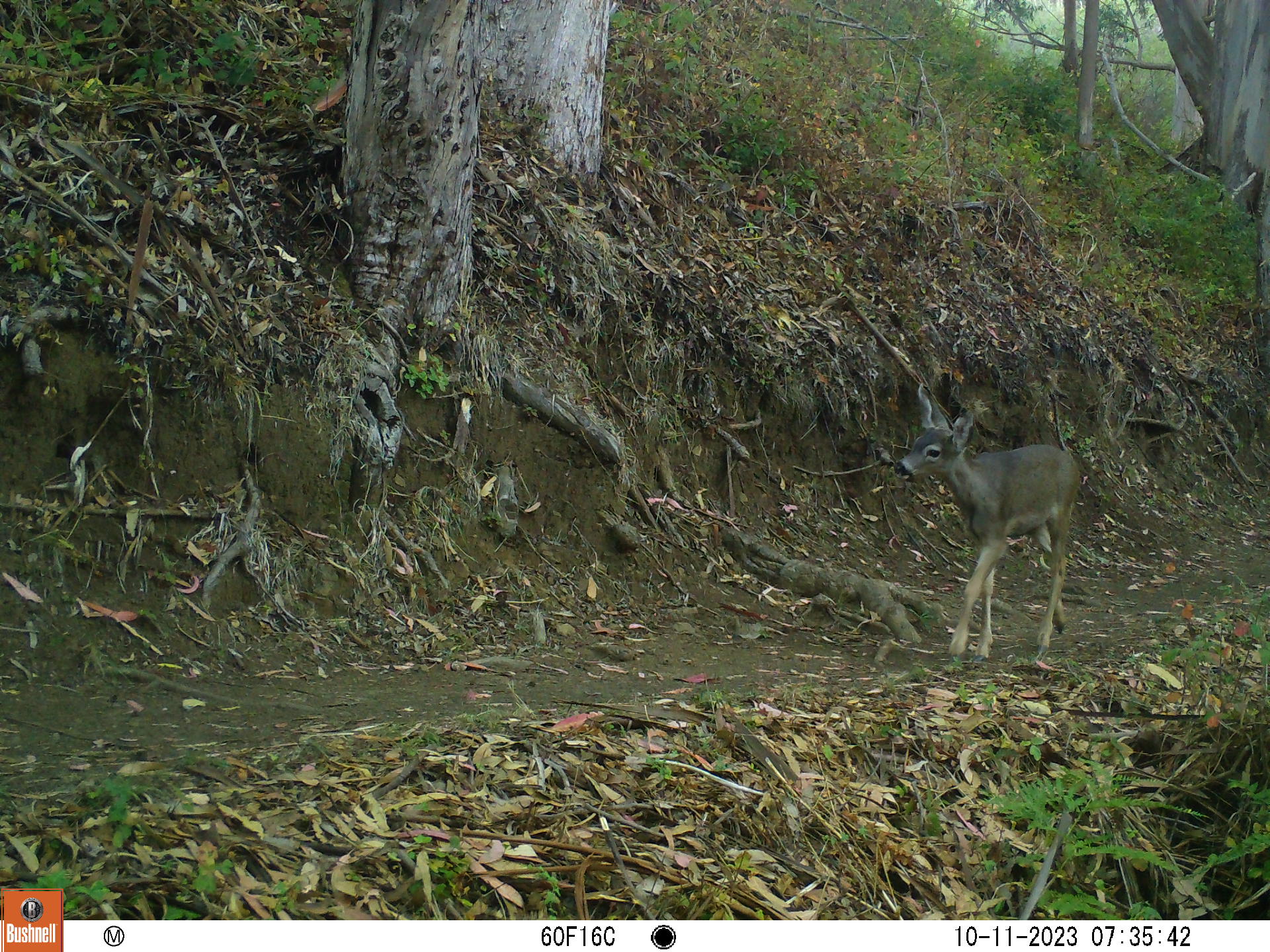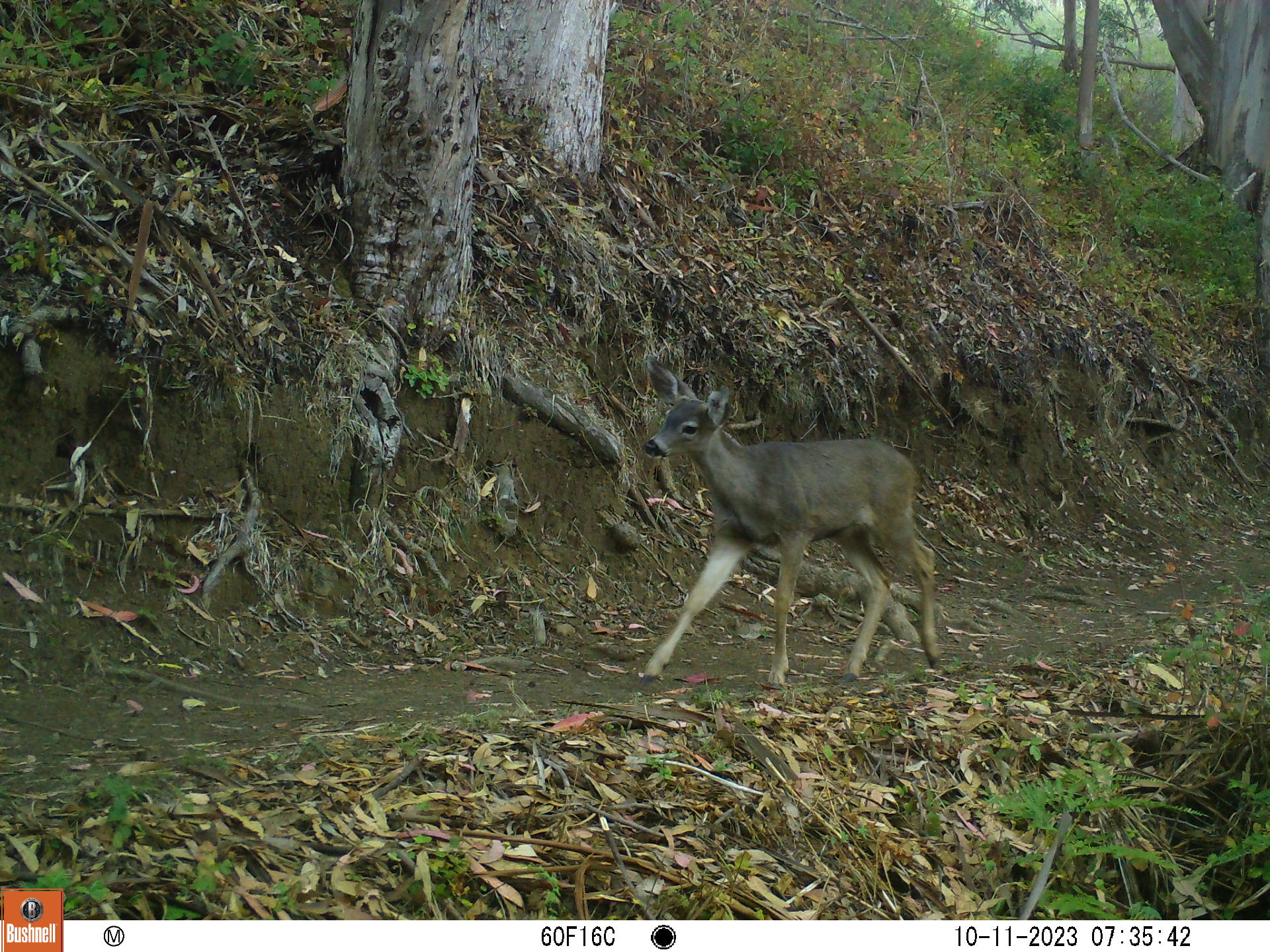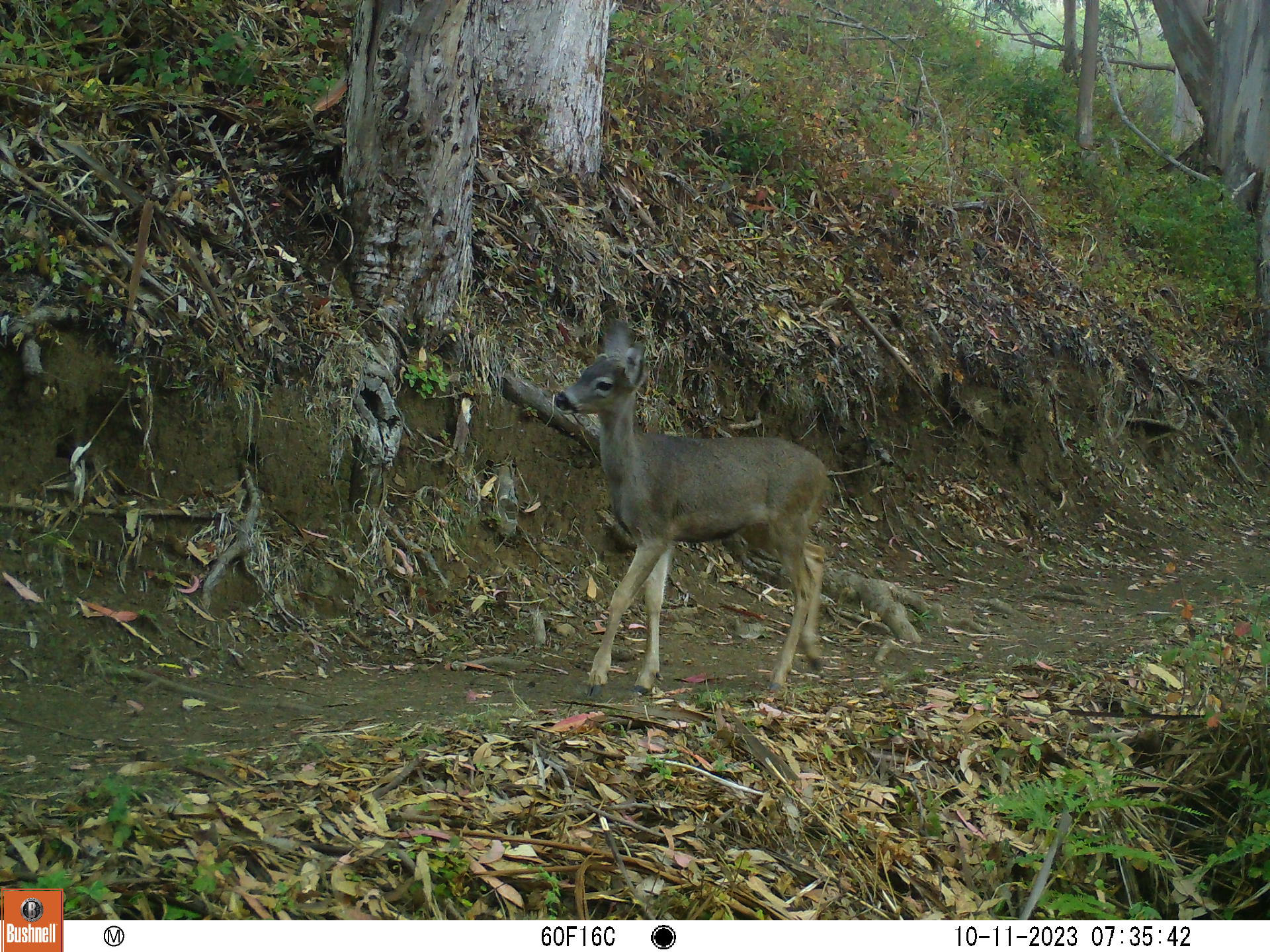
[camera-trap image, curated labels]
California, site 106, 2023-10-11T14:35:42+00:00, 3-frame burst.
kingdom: Animalia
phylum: Chordata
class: Mammalia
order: Artiodactyla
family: Cervidae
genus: Odocoileus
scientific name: Odocoileus hemionus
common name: mule deer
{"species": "mule deer (Odocoileus hemionus)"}